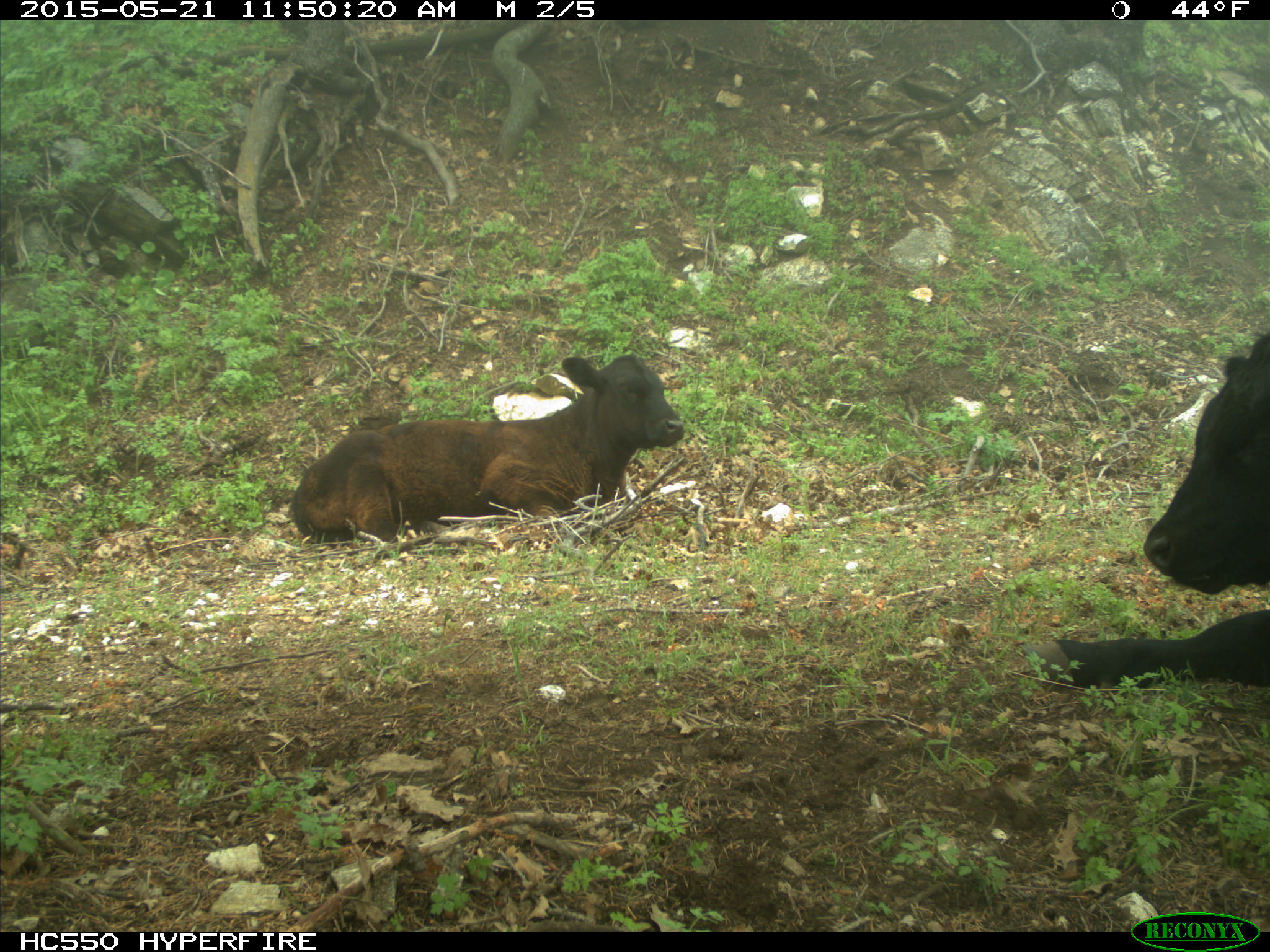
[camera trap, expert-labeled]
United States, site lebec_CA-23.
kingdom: Animalia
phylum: Chordata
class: Mammalia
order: Artiodactyla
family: Bovidae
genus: Bos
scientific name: Bos taurus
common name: domestic cow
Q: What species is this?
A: Bos taurus (domestic cow).